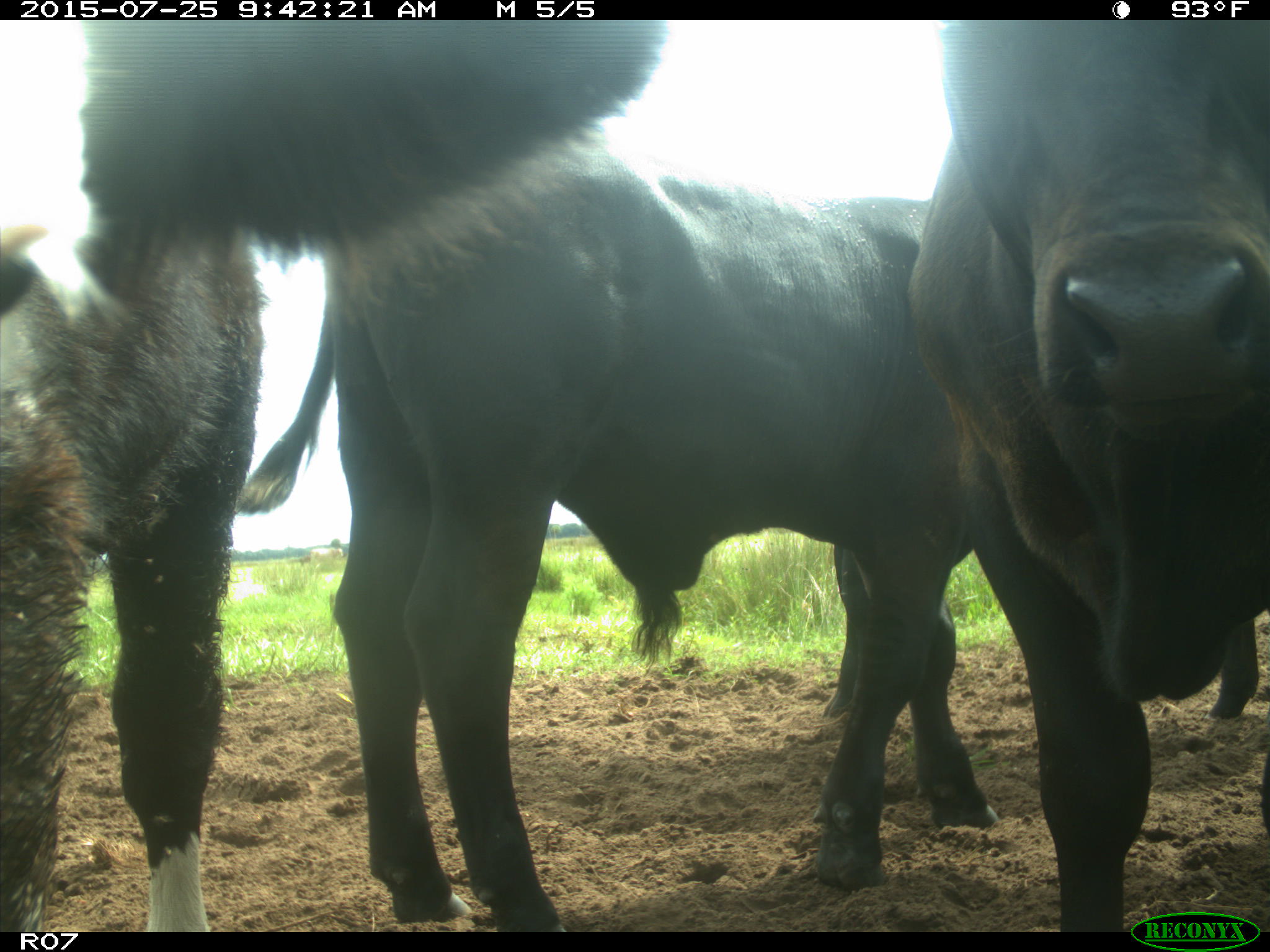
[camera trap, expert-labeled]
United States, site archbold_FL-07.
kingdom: Animalia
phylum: Chordata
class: Mammalia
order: Artiodactyla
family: Bovidae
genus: Bos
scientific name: Bos taurus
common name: domestic cow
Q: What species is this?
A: Bos taurus (domestic cow).